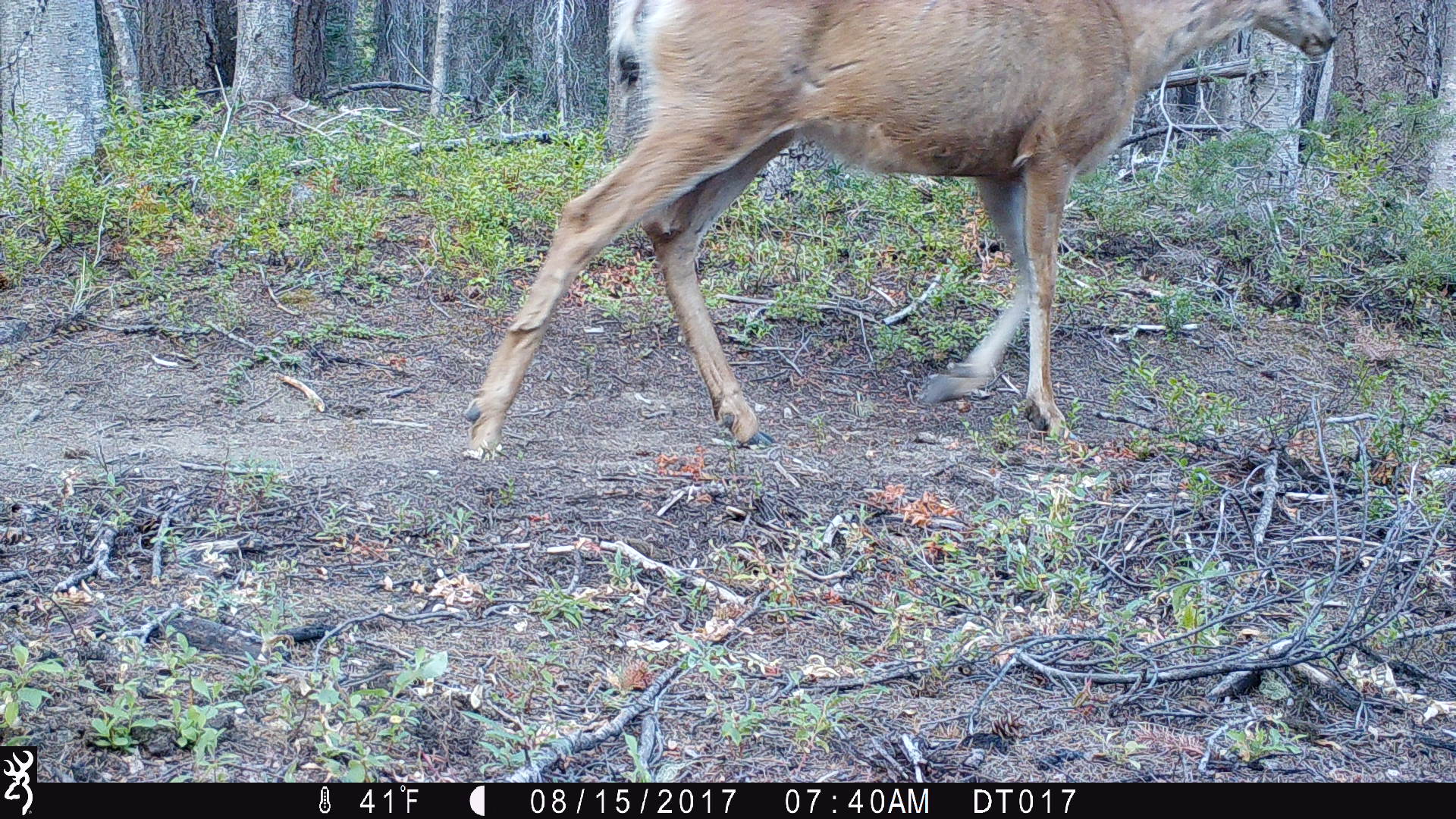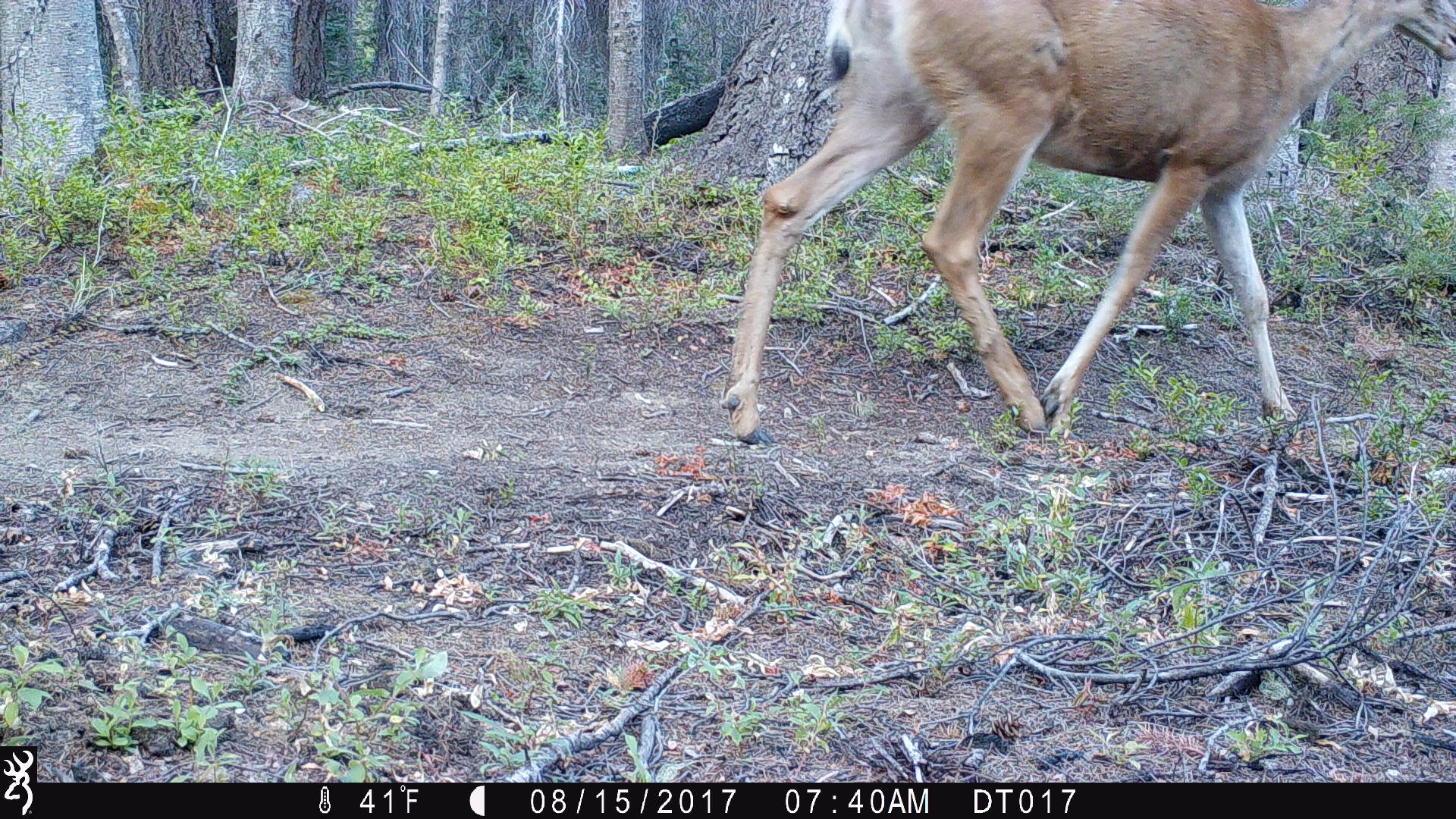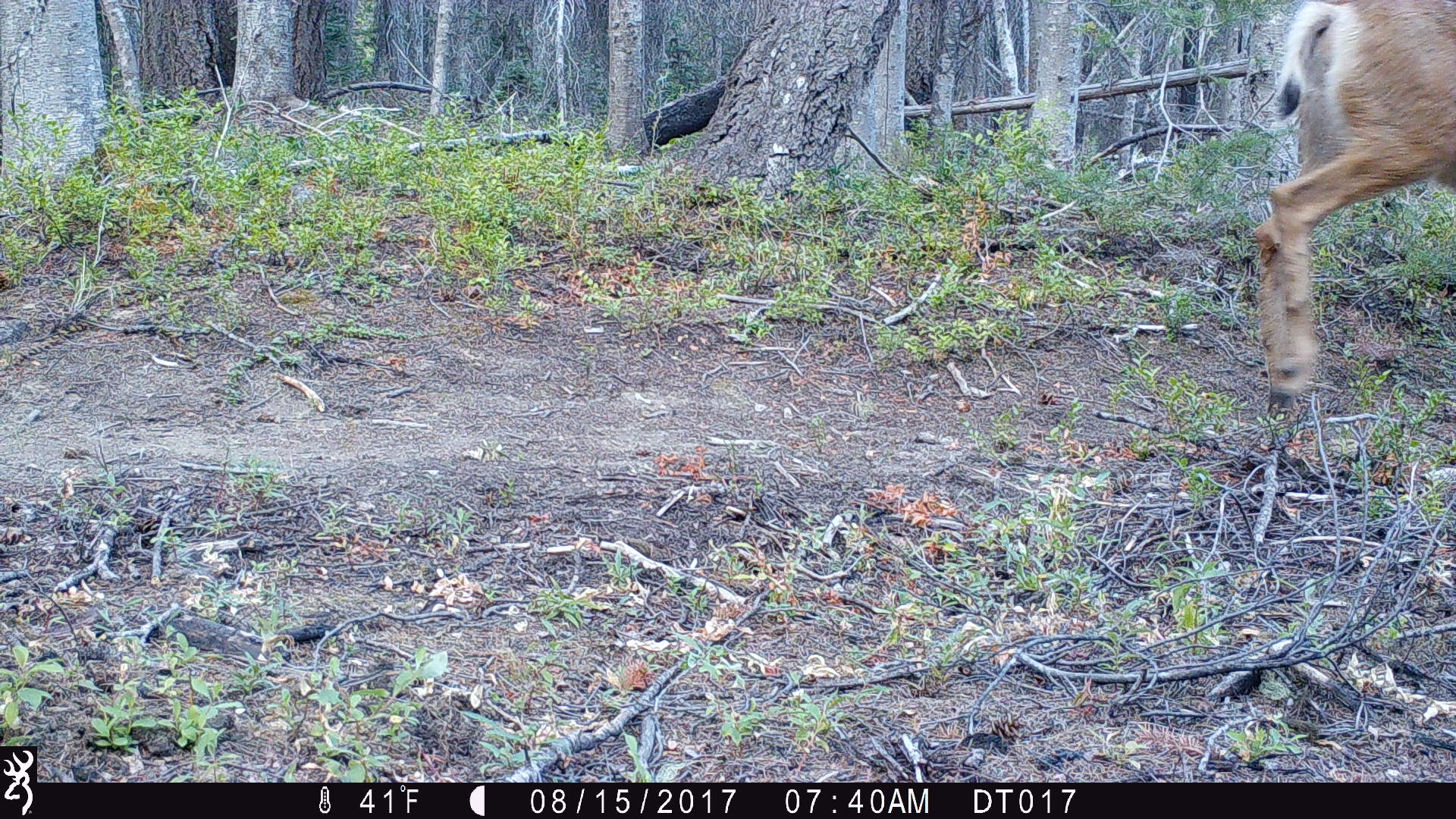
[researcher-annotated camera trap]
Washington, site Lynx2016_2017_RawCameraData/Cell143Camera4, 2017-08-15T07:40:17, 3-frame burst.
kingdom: Animalia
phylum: Chordata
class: Mammalia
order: Artiodactyla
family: Cervidae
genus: Odocoileus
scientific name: Odocoileus hemionus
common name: mule deer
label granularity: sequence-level